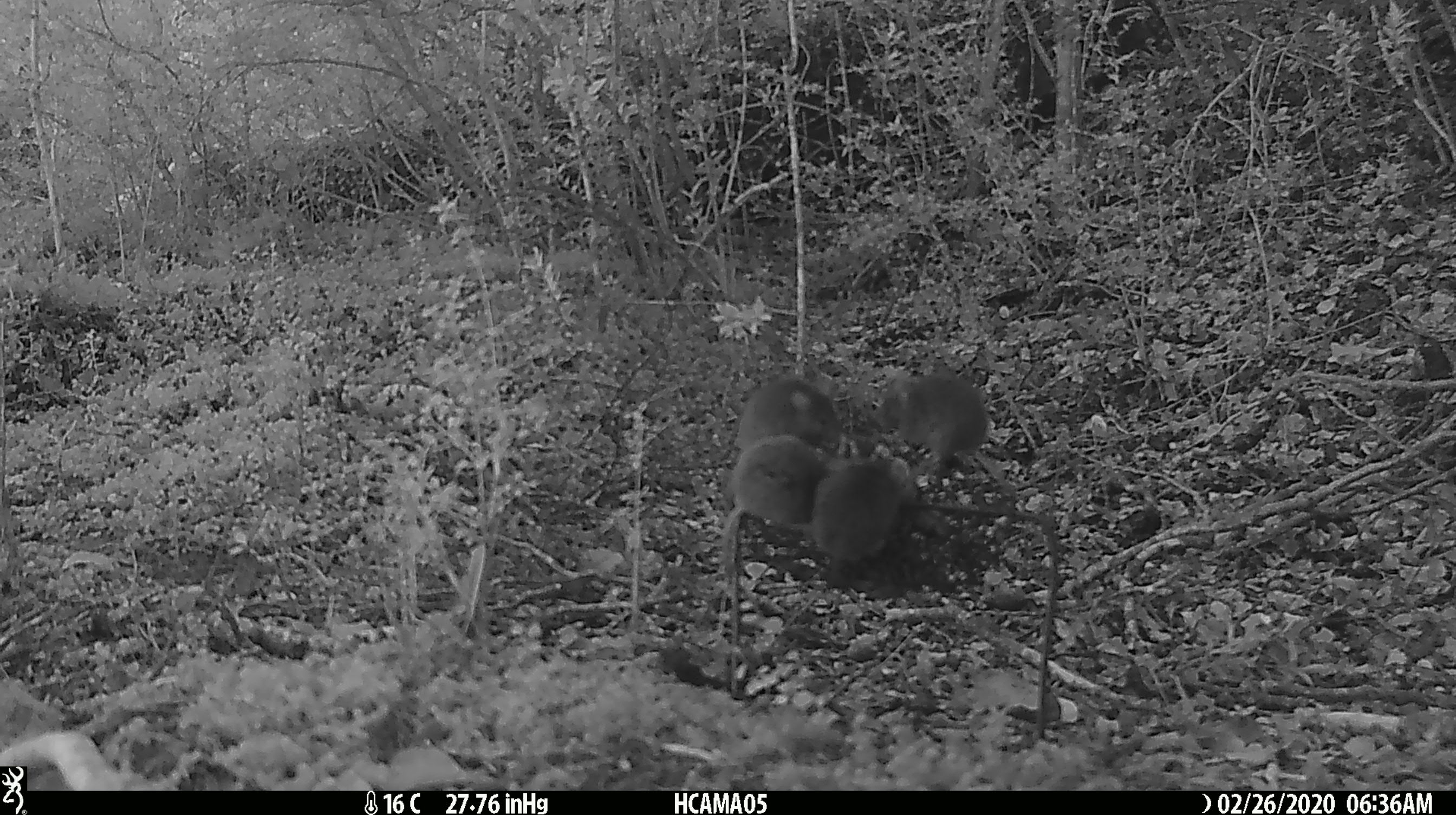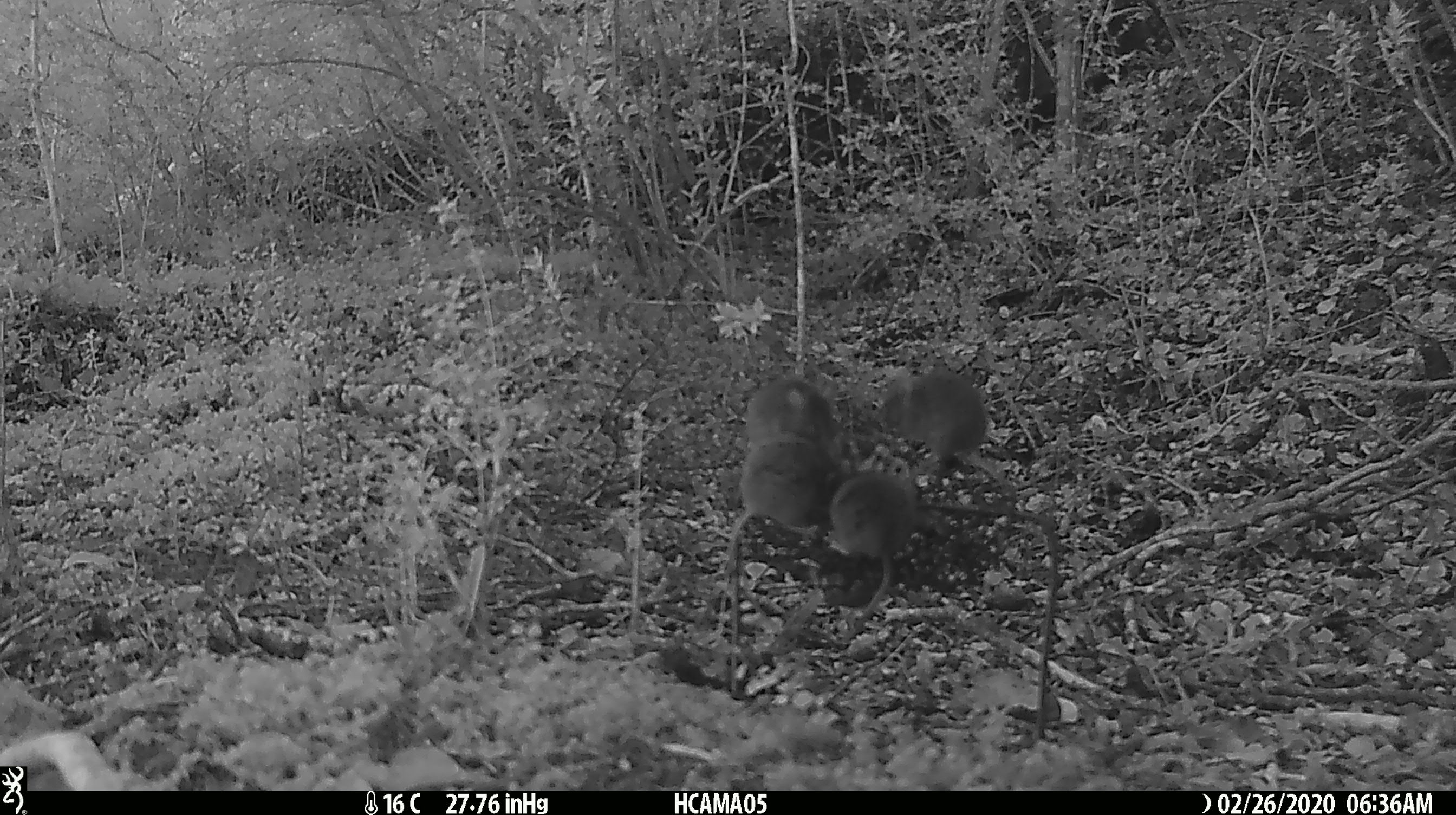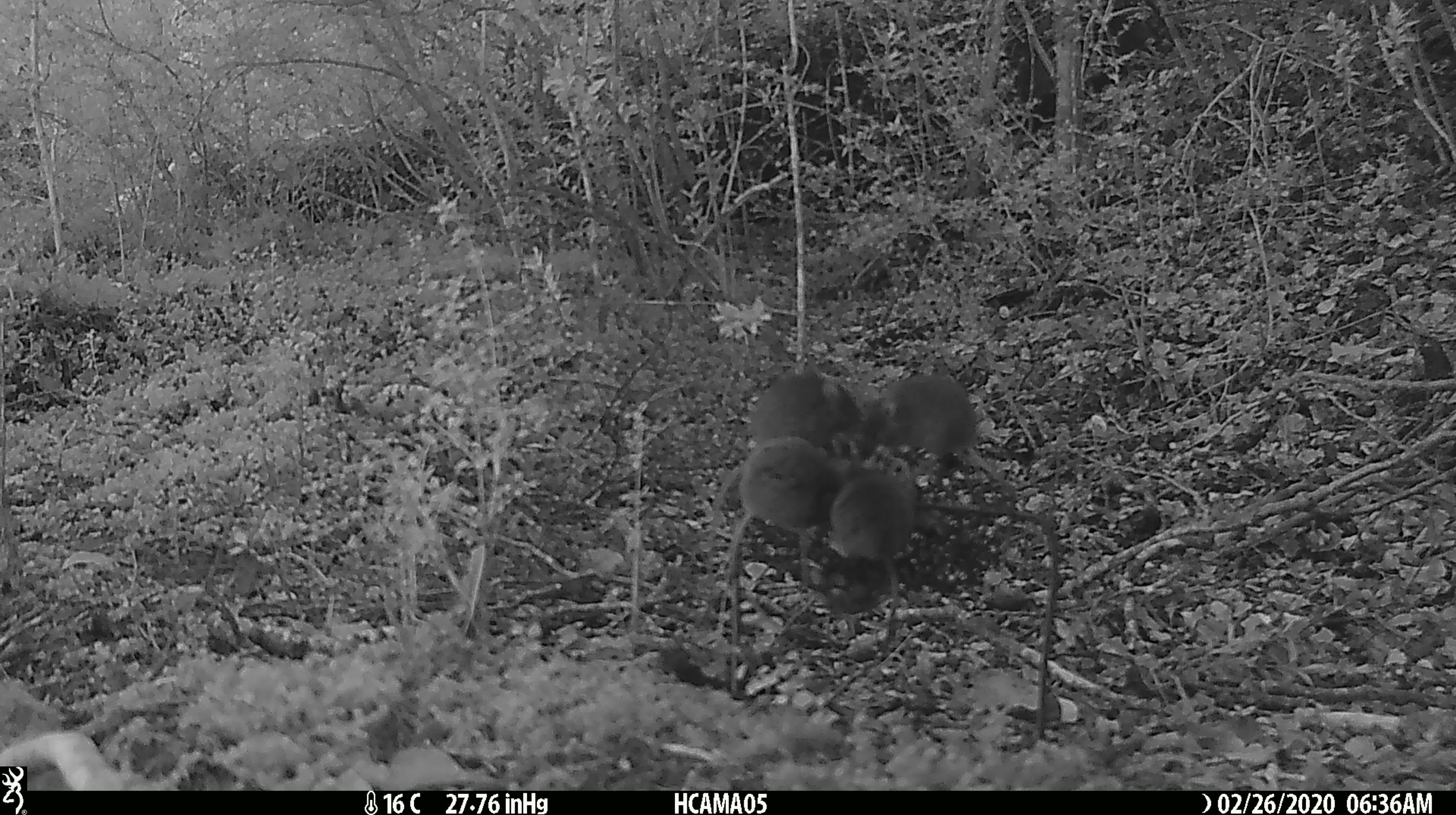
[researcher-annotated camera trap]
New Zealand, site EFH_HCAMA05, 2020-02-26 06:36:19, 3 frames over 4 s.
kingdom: Animalia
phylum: Chordata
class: Mammalia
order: Rodentia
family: Muridae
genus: Mus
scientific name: Mus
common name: mouse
Mouse (Mus).